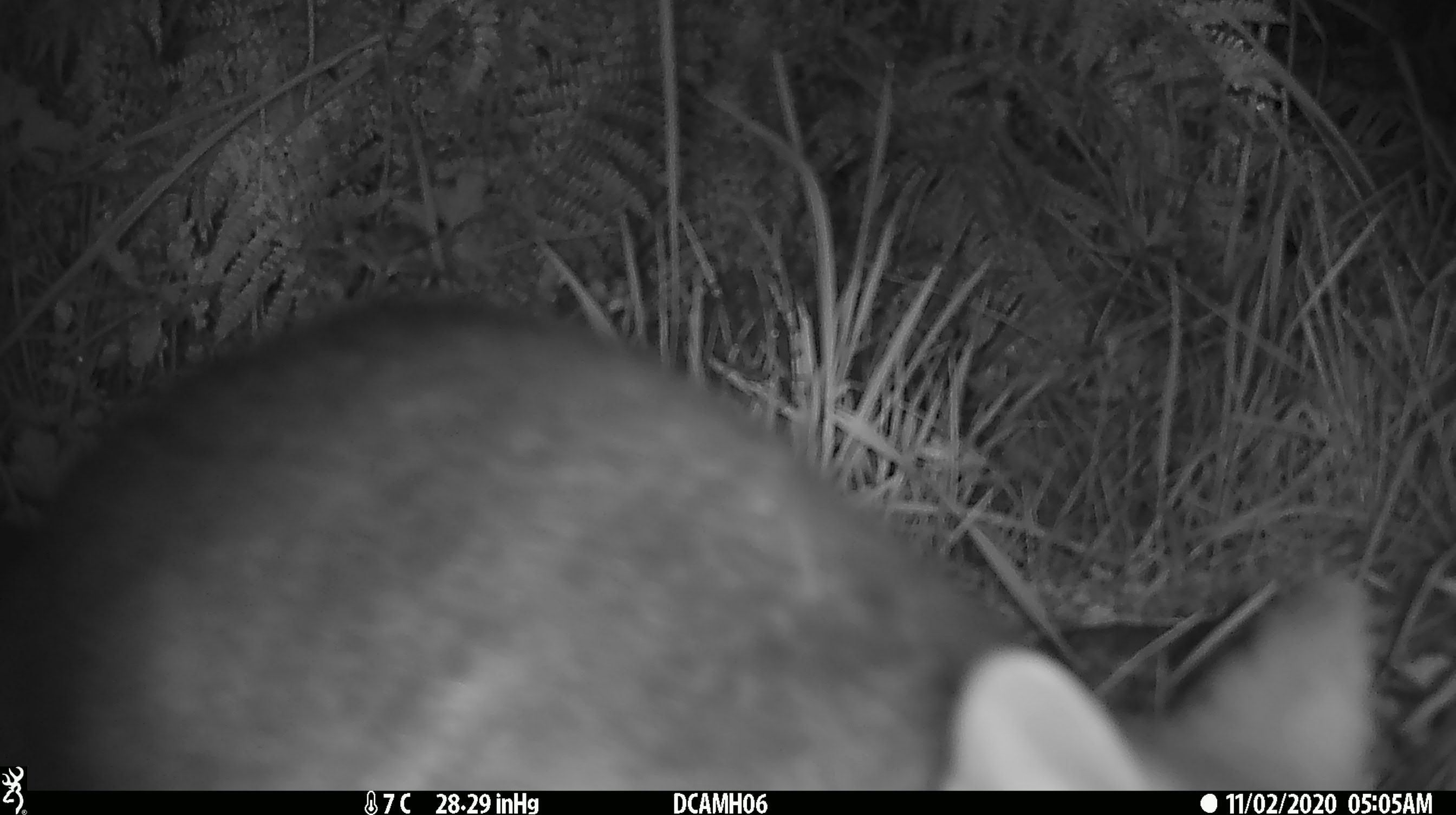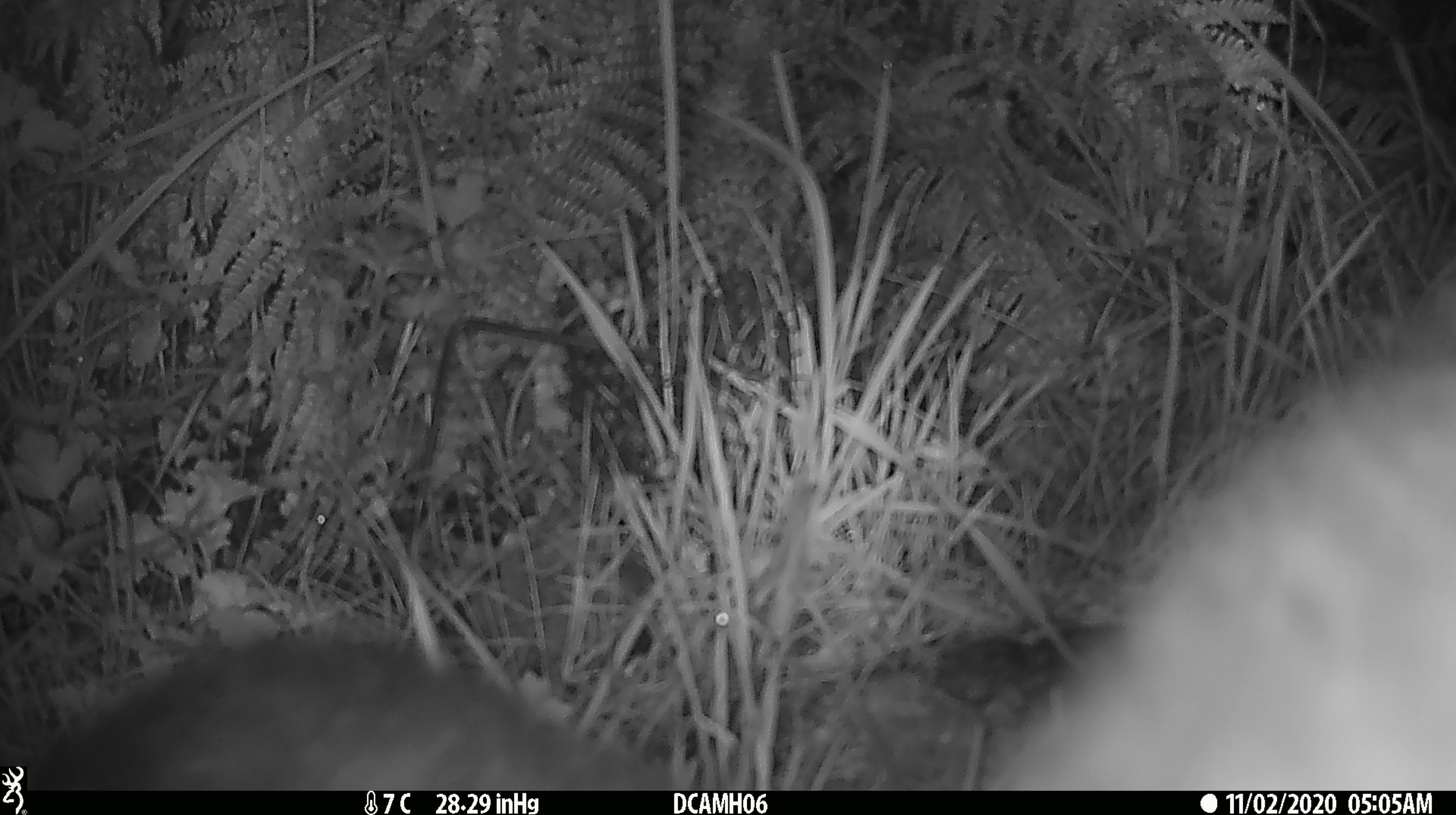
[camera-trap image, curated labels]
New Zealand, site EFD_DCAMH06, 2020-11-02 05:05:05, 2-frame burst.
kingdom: Animalia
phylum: Chordata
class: Mammalia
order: Diprotodontia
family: Phalangeridae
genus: Trichosurus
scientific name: Trichosurus vulpecula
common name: common brushtail possum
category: possum